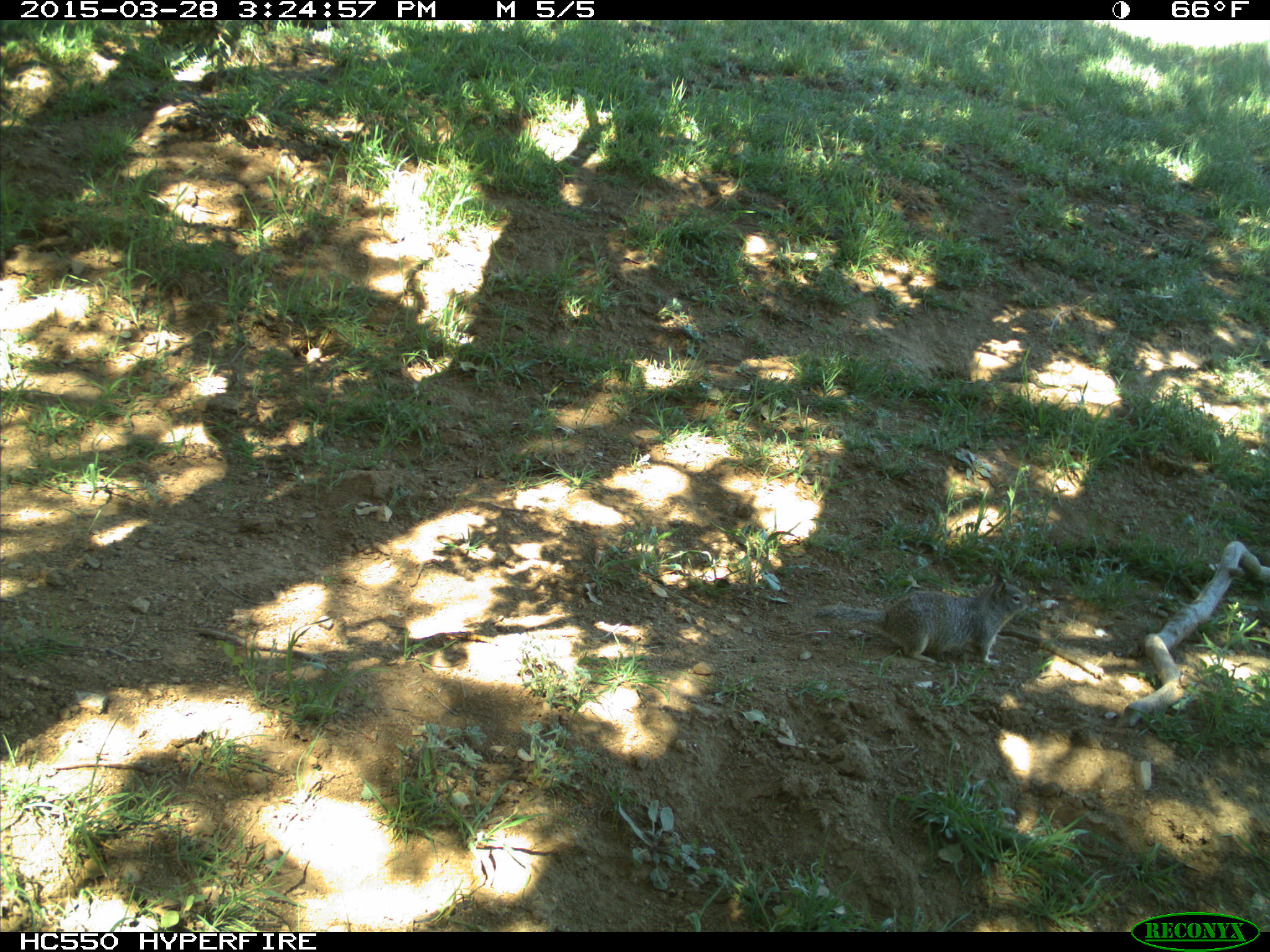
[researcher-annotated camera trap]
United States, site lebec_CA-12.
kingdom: Animalia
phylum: Chordata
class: Mammalia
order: Rodentia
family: Sciuridae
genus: Otospermophilus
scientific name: Otospermophilus beecheyi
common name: california ground squirrel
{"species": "Otospermophilus beecheyi (california ground squirrel)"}